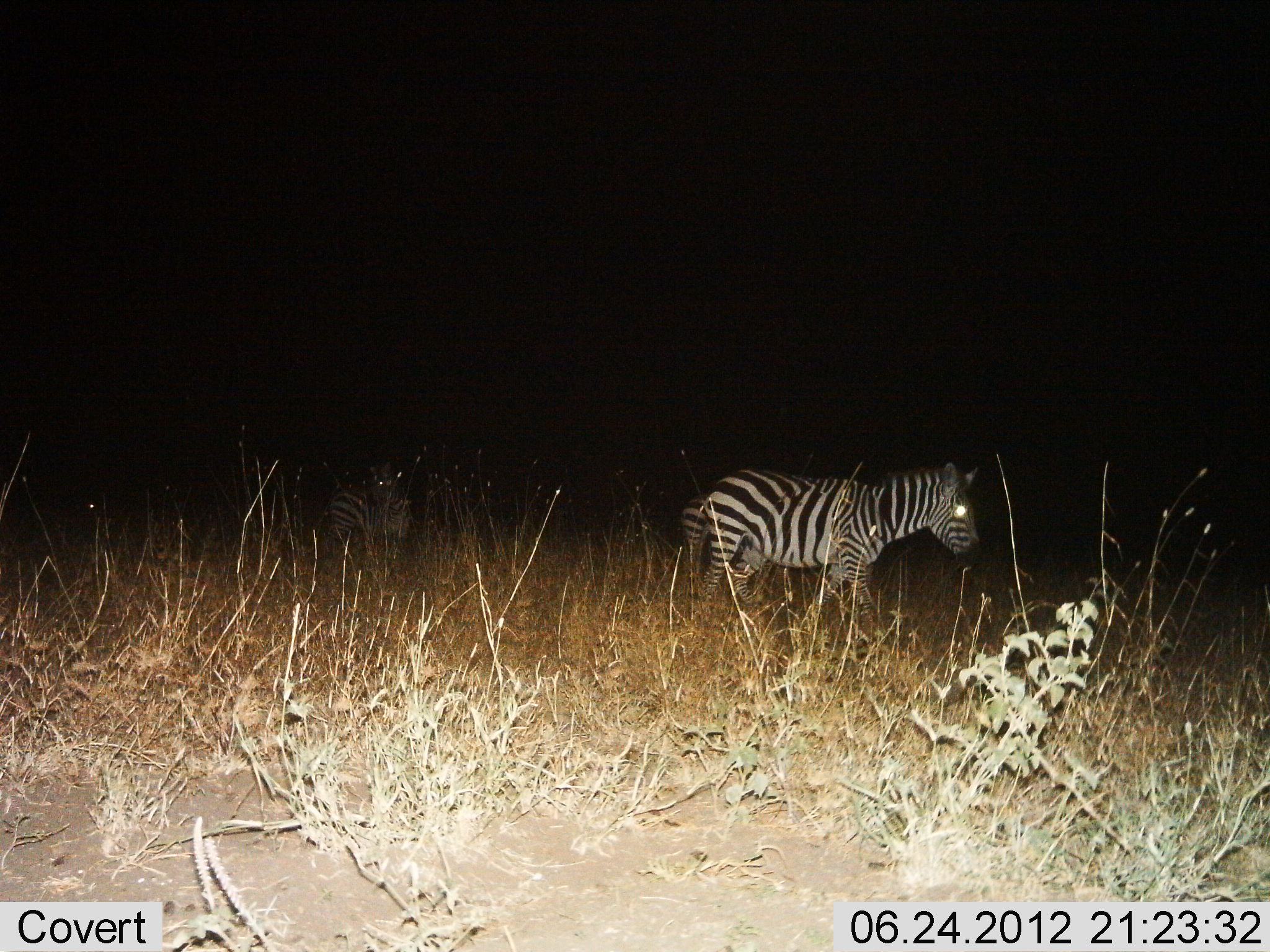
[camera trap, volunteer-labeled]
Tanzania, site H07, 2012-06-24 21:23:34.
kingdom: Animalia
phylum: Chordata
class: Mammalia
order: Perissodactyla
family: Equidae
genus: Equus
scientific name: Equus quagga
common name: plains zebra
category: zebra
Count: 2.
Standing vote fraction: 40%.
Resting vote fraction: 0%.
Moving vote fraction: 90%.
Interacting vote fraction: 0%.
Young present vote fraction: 0%.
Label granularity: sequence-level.